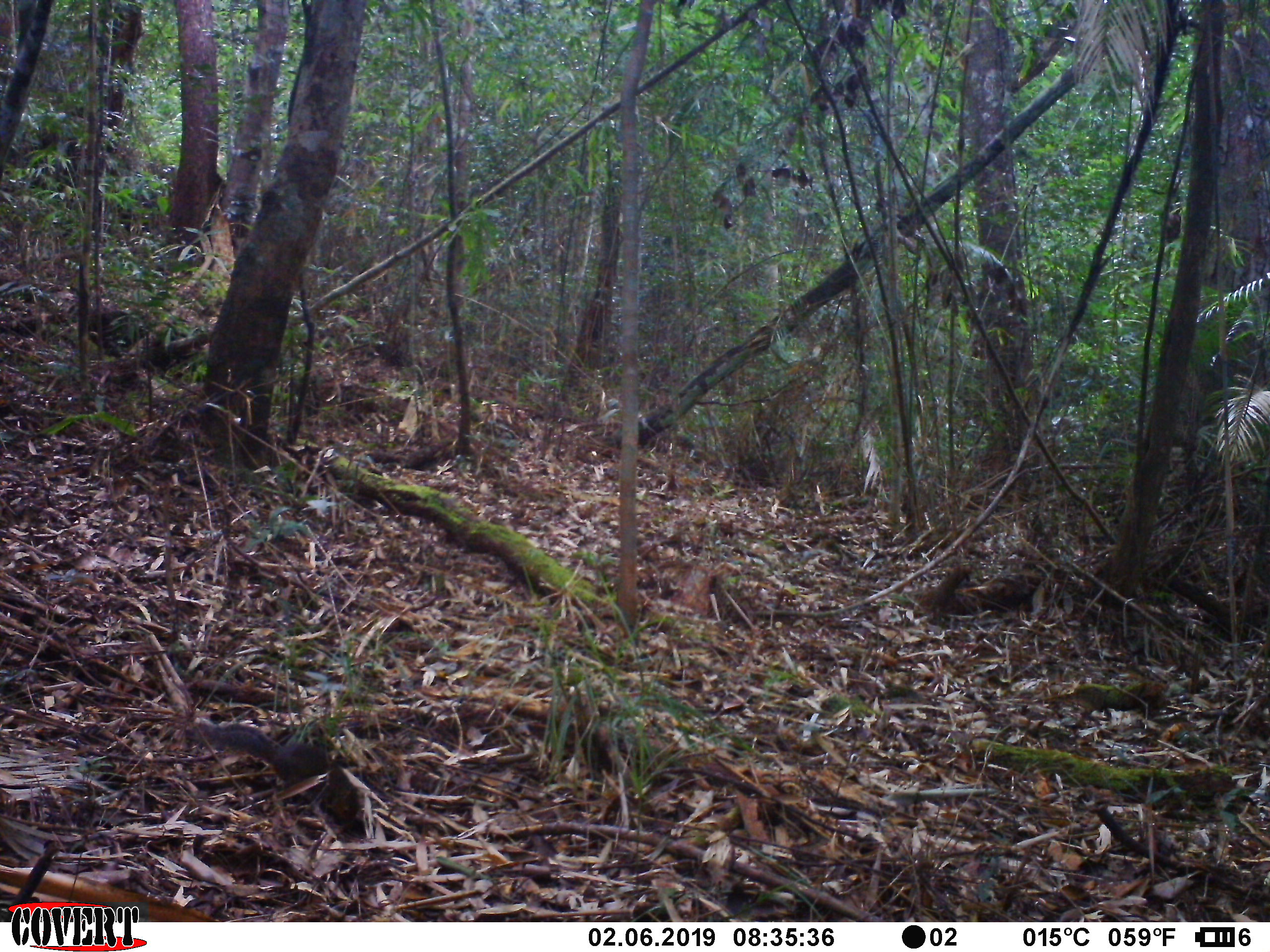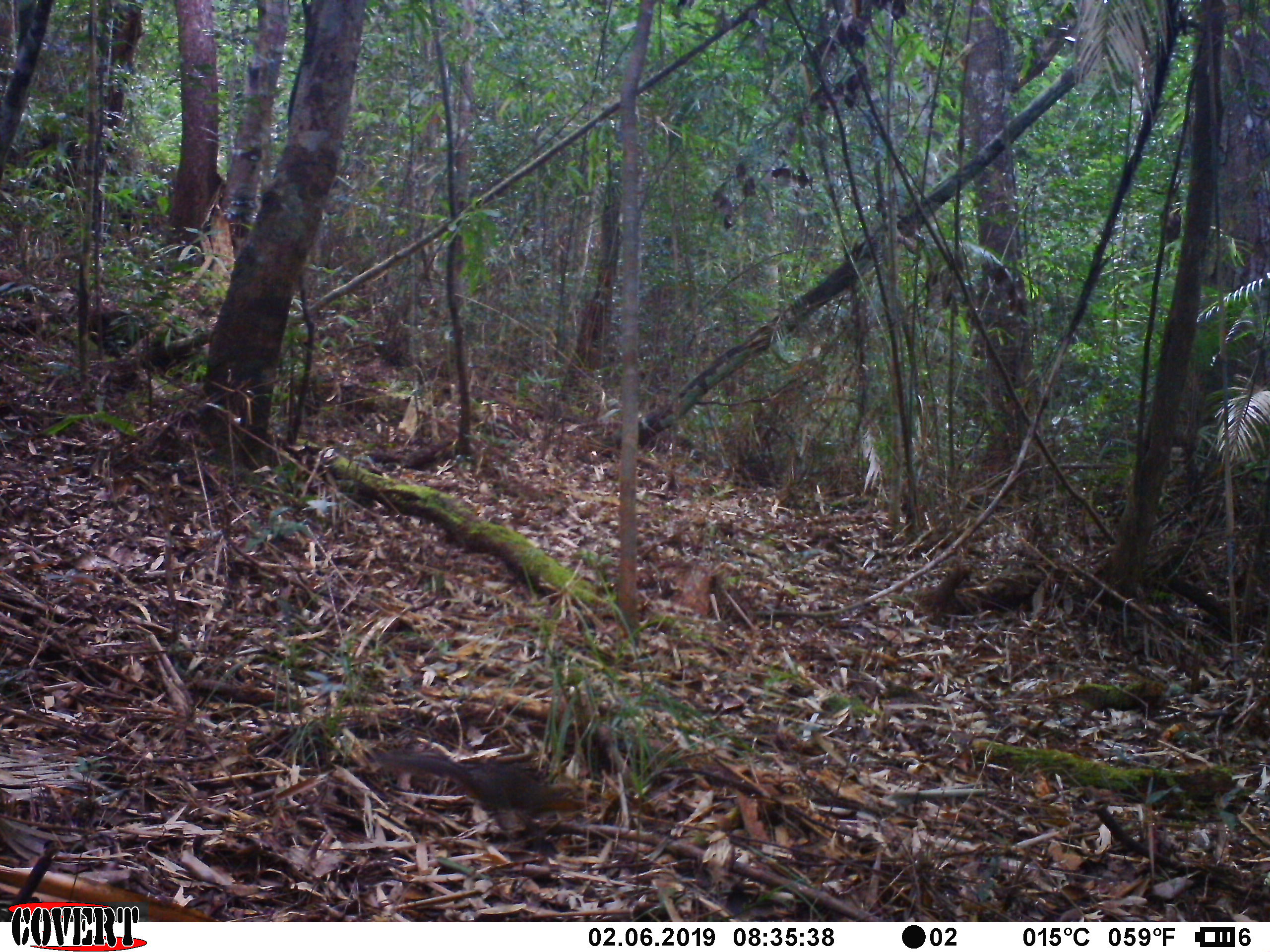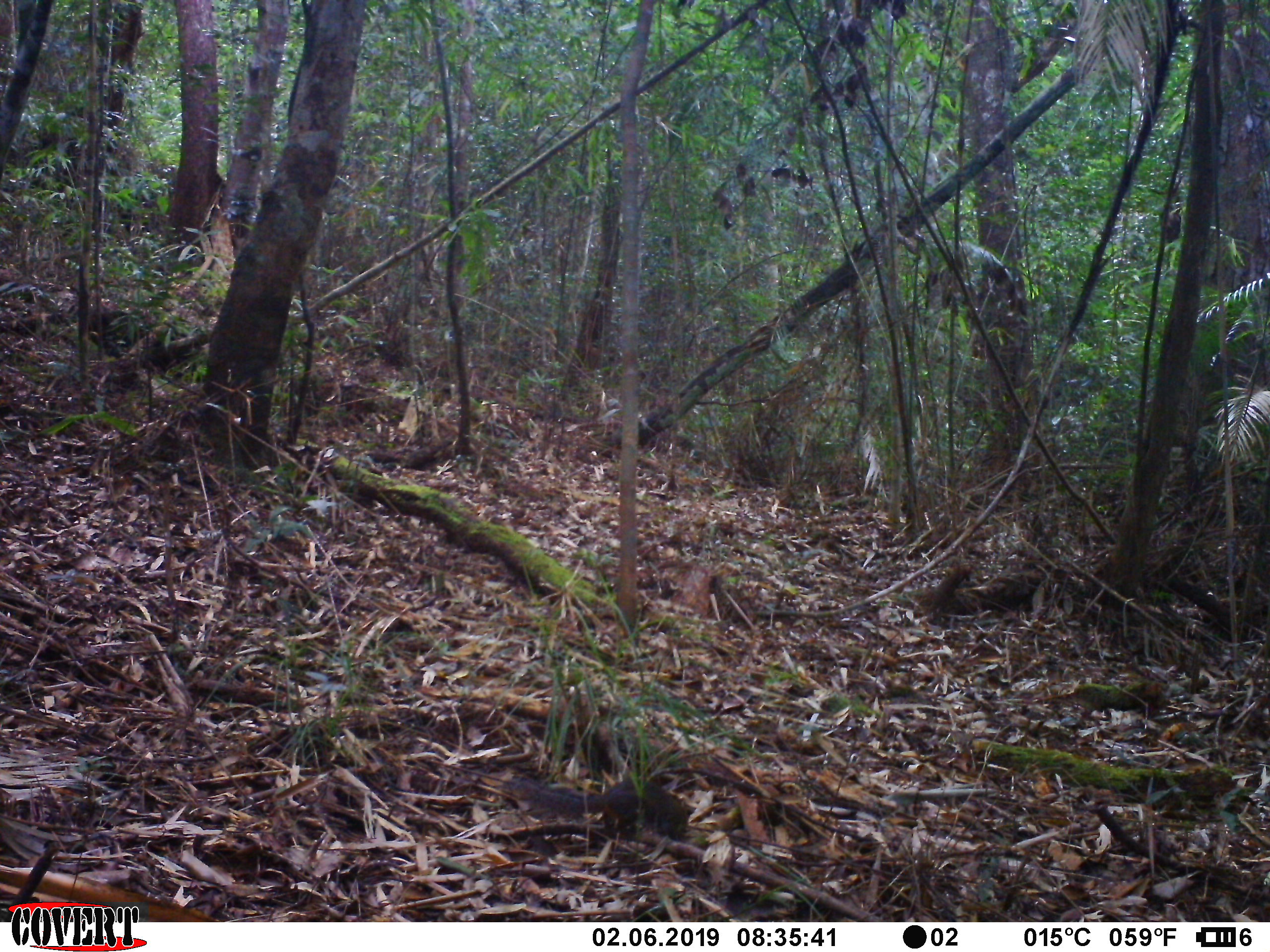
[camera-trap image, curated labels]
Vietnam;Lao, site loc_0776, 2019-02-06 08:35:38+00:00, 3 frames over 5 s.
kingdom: Animalia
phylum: Chordata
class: Mammalia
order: Rodentia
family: Sciuridae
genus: Dremomys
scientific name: Dremomys rufigenis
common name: red-cheeked squirrel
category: red cheeked squirrel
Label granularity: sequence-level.